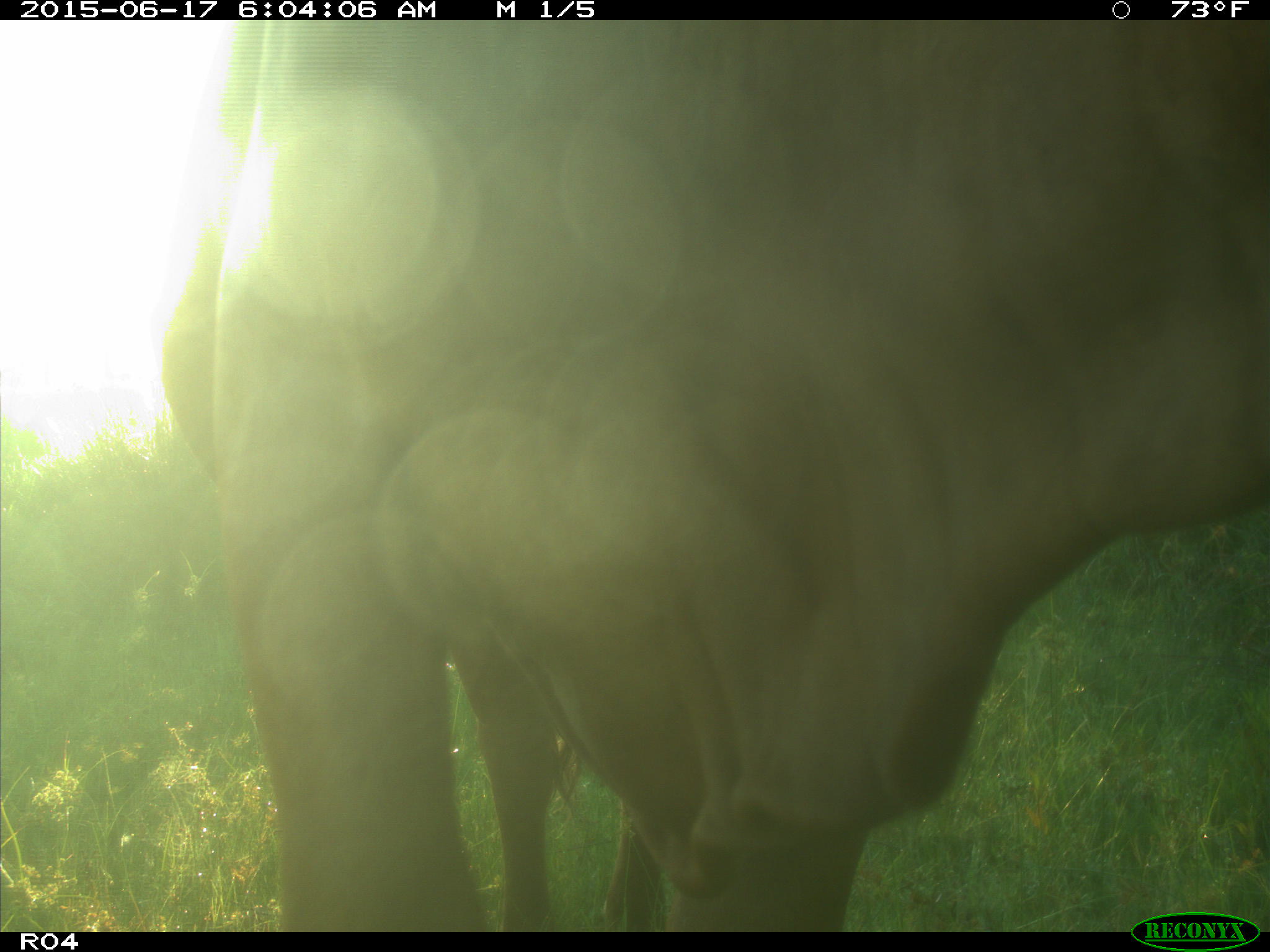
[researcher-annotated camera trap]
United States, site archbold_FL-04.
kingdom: Animalia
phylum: Chordata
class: Mammalia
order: Artiodactyla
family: Bovidae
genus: Bos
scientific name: Bos taurus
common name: domestic cow